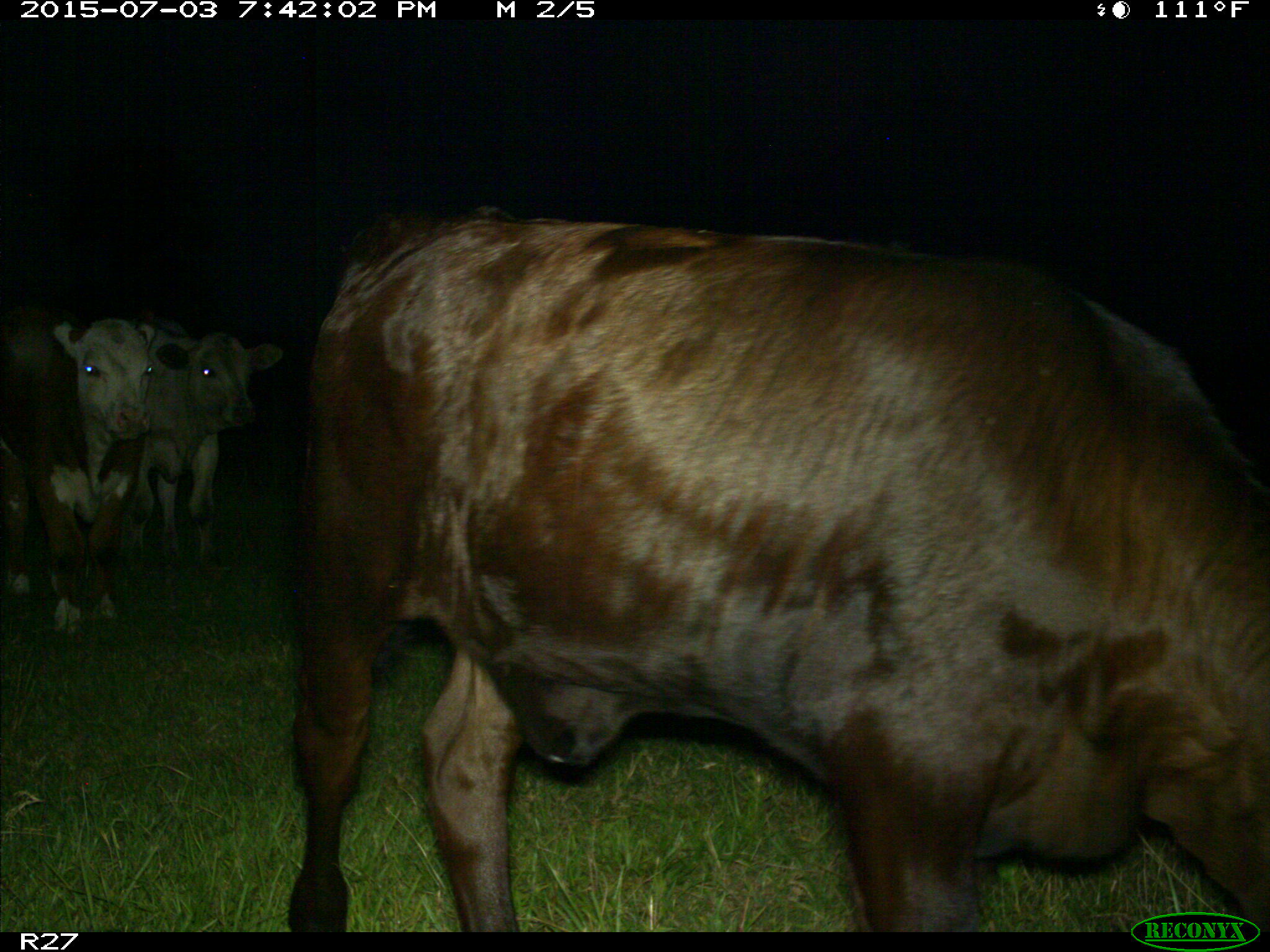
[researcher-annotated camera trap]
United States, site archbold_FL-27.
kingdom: Animalia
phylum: Chordata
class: Mammalia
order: Artiodactyla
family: Bovidae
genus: Bos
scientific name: Bos taurus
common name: domestic cow